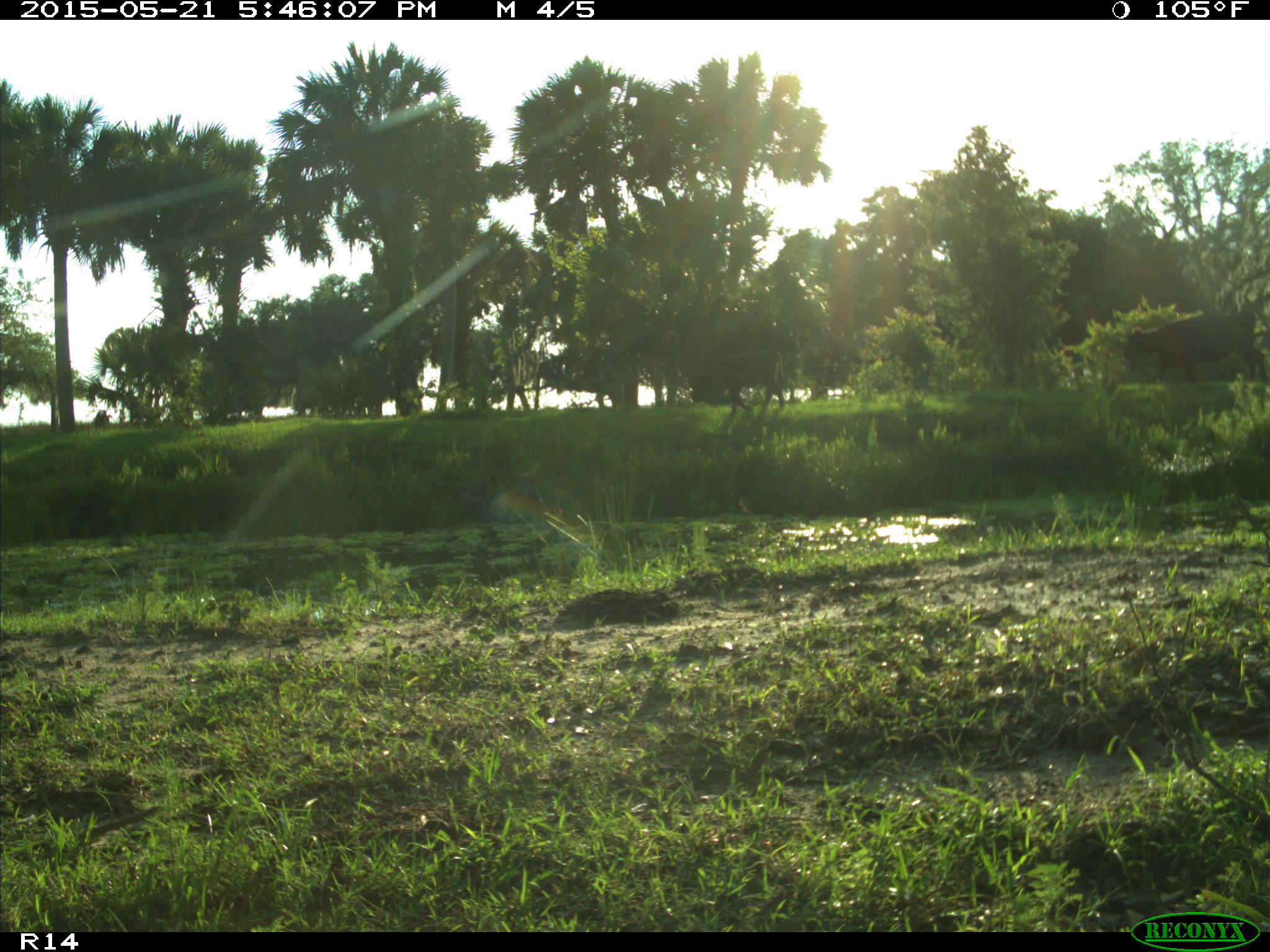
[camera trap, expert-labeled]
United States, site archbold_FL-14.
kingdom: Animalia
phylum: Chordata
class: Mammalia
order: Artiodactyla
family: Bovidae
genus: Bos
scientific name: Bos taurus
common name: domestic cow